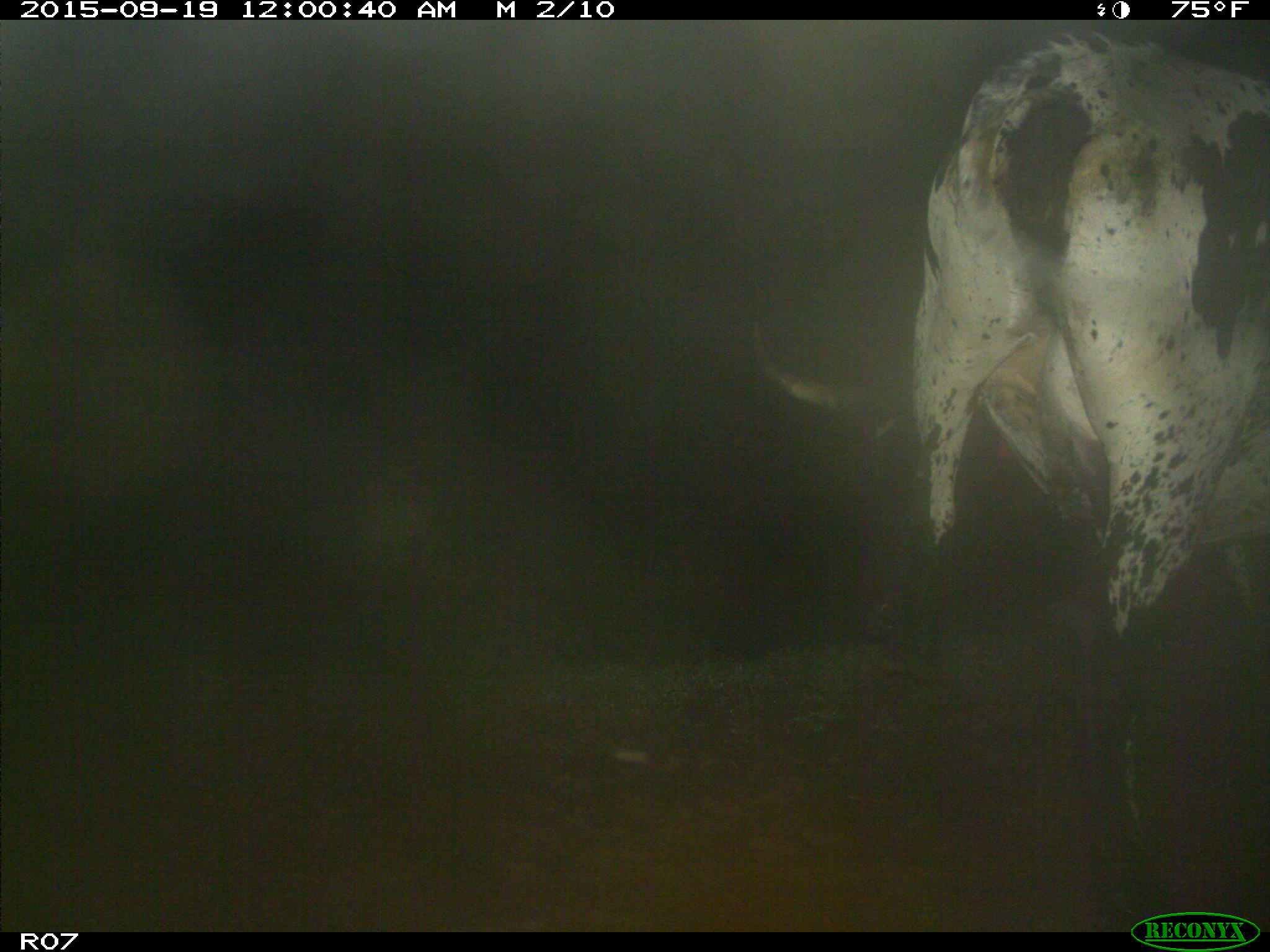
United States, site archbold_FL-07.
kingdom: Animalia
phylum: Chordata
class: Mammalia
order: Artiodactyla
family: Bovidae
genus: Bos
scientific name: Bos taurus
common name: domestic cow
Bos taurus (domestic cow).